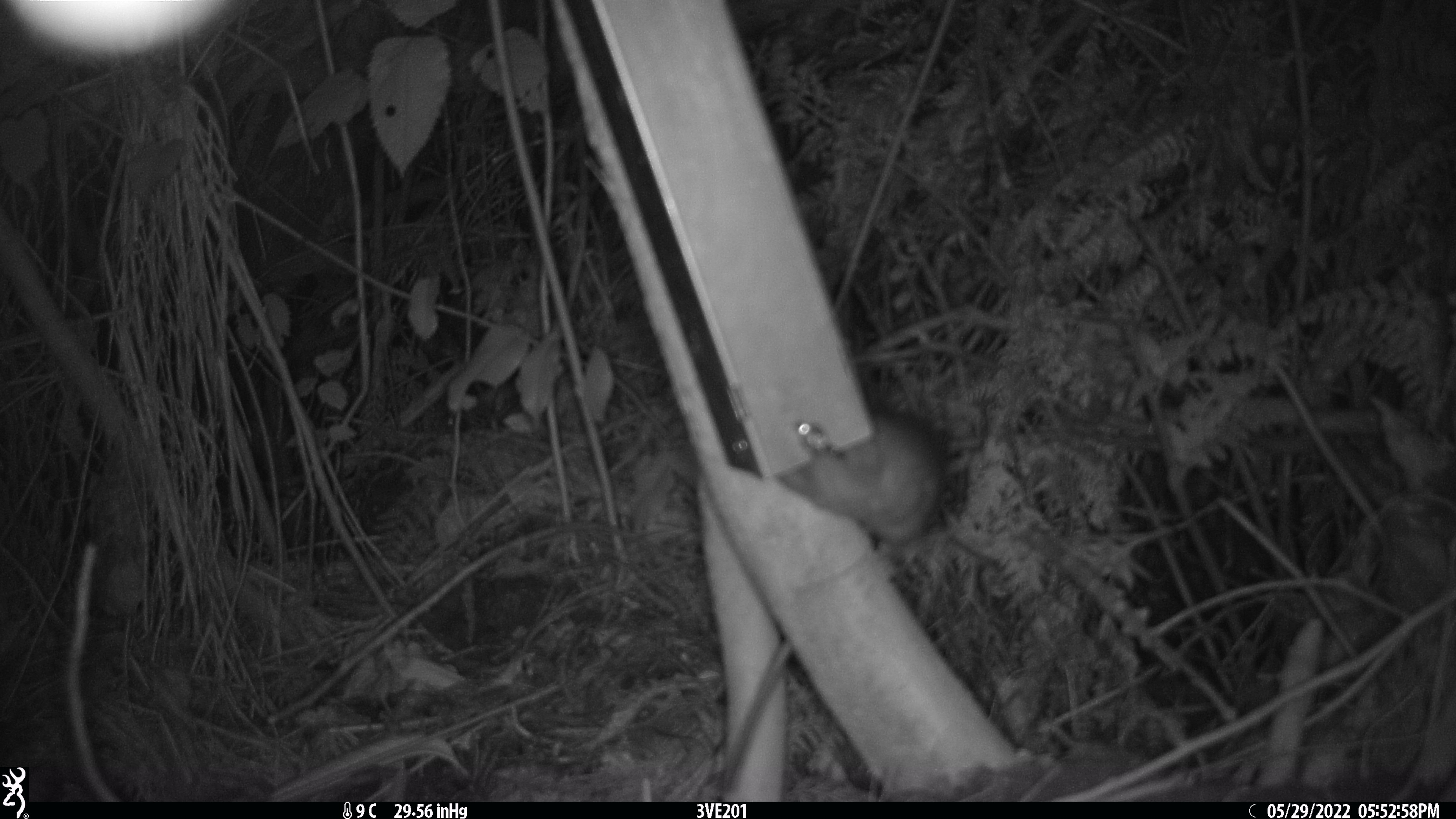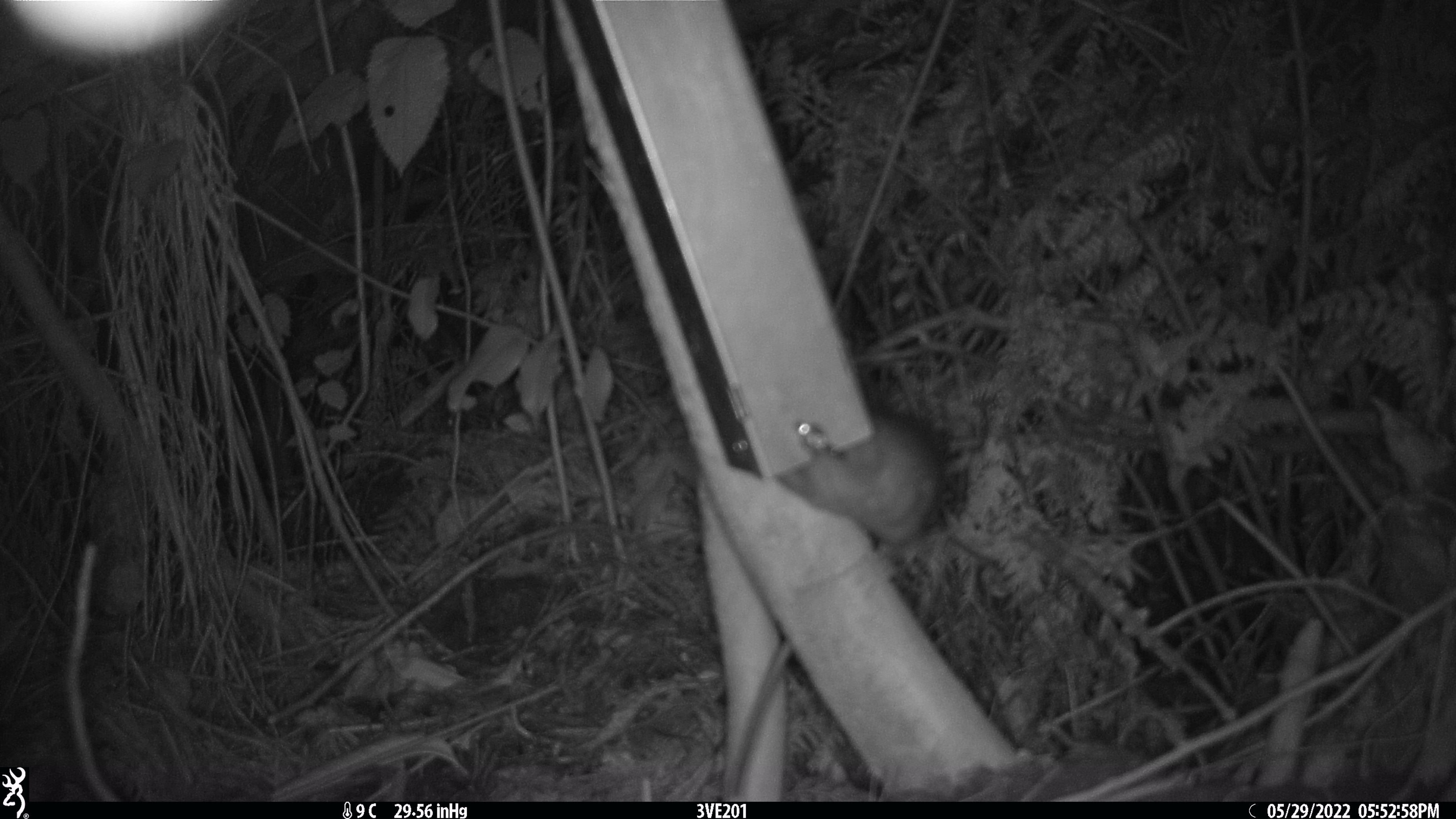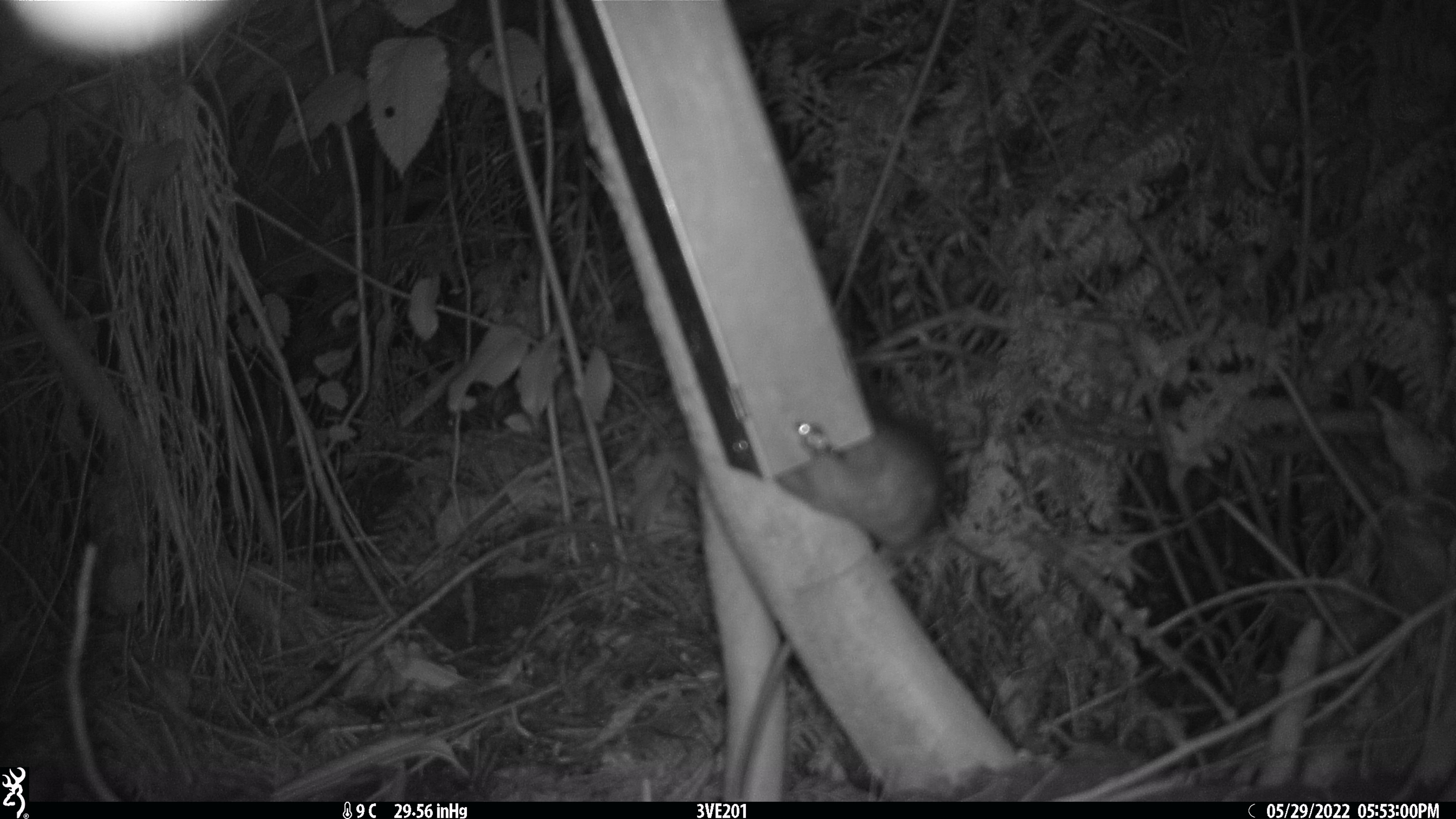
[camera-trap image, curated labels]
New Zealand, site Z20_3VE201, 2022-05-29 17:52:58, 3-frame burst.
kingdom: Animalia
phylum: Chordata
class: Mammalia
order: Rodentia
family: Muridae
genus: Rattus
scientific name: Rattus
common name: rat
Rat (Rattus).